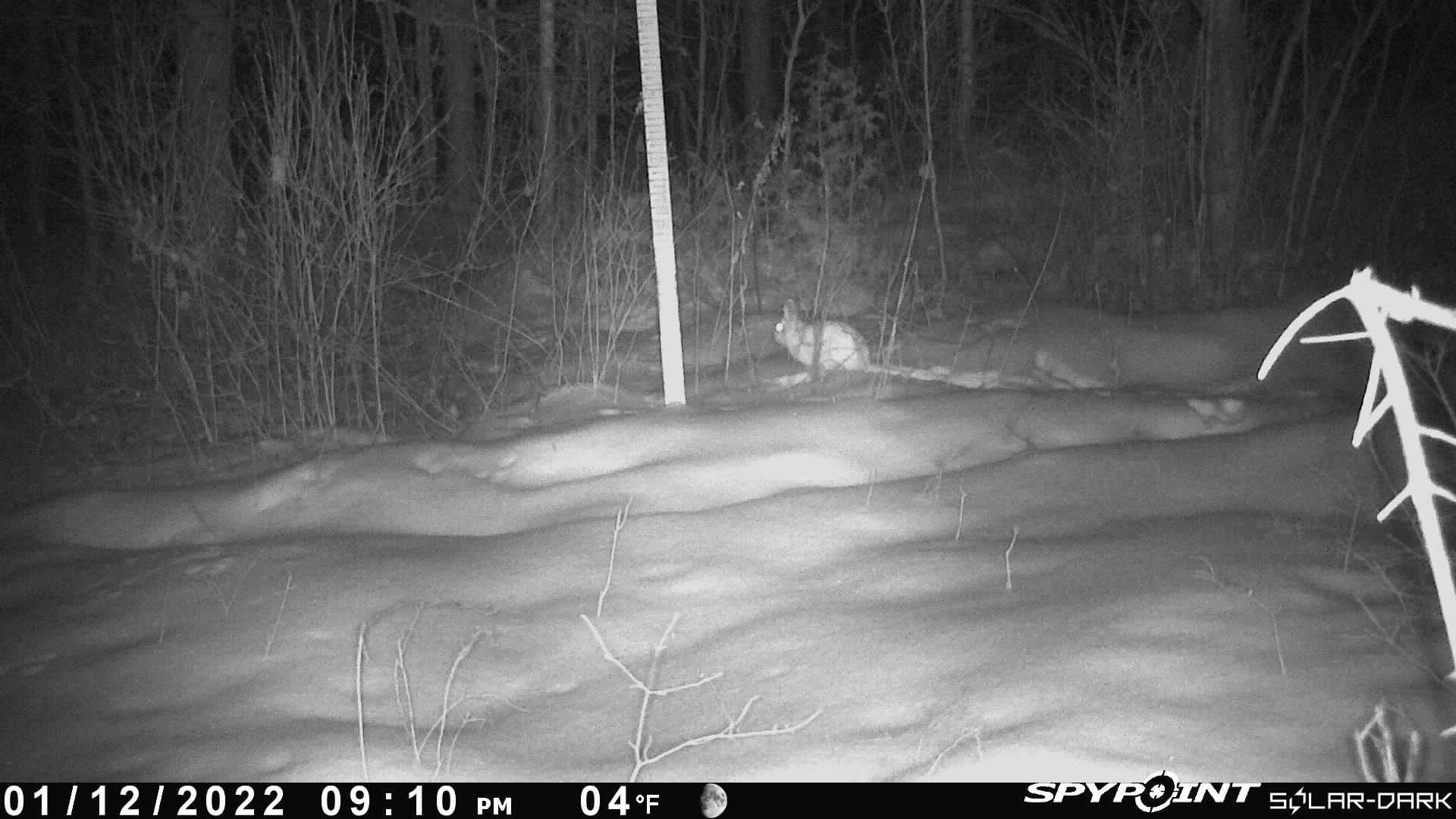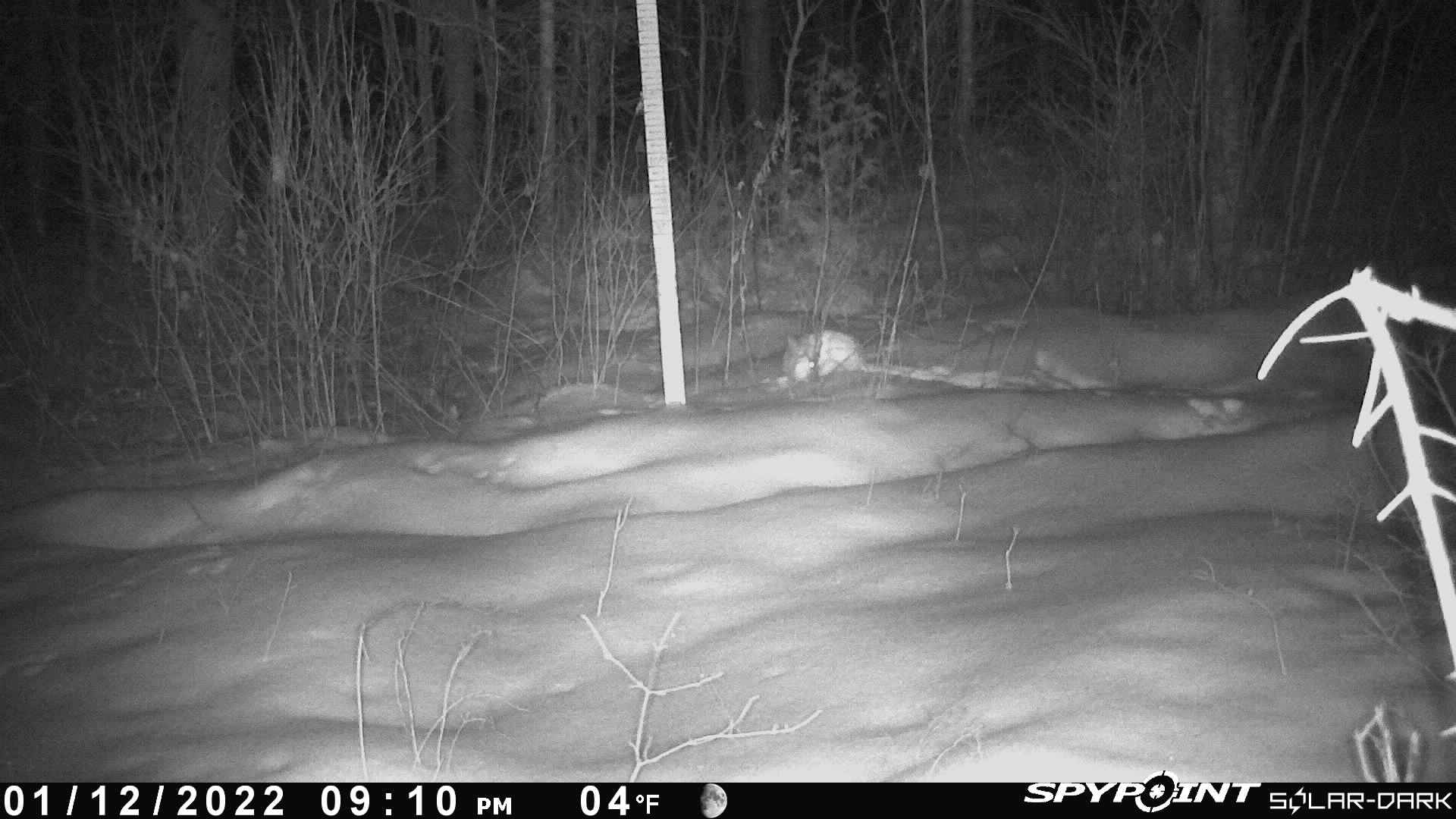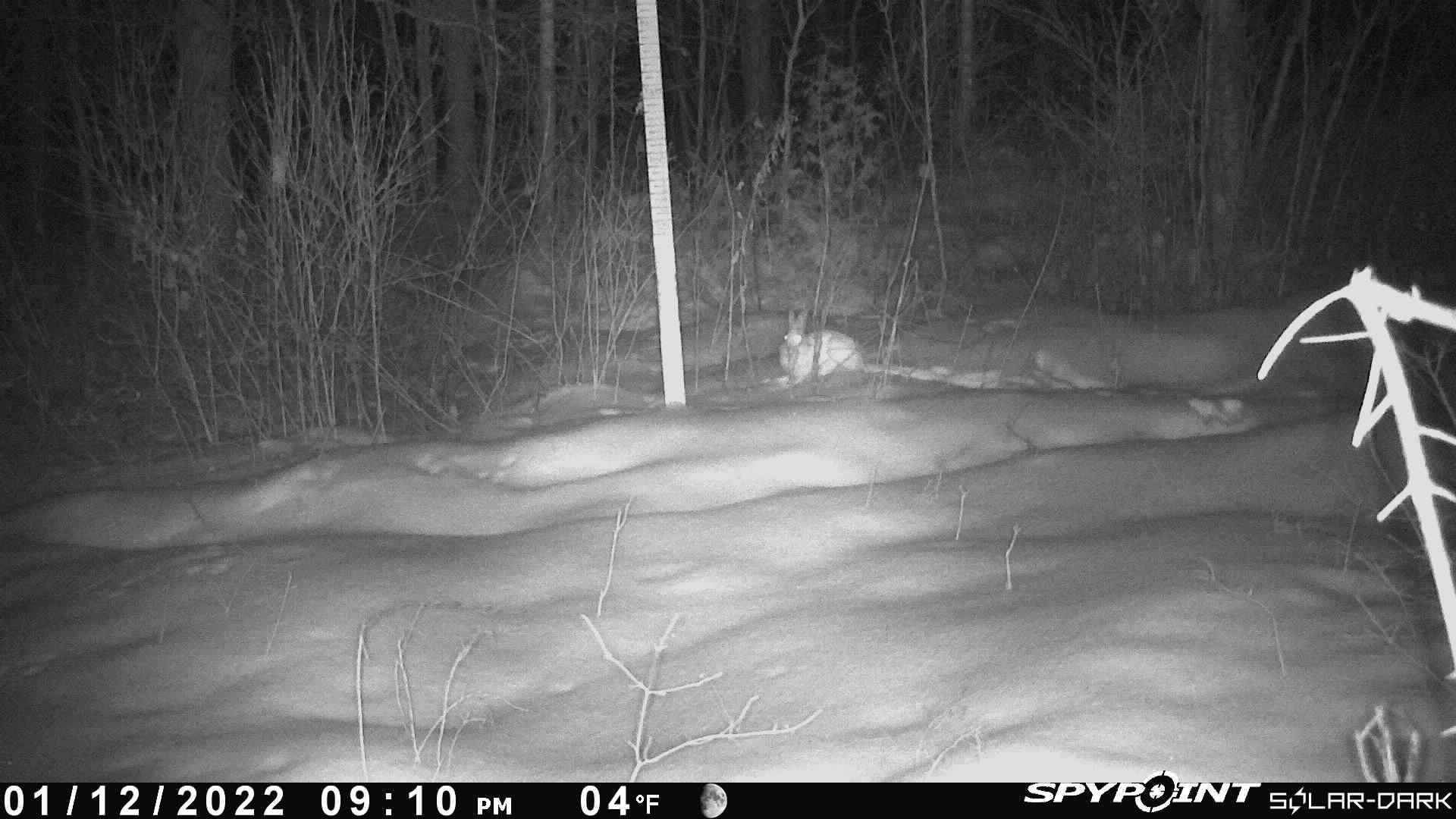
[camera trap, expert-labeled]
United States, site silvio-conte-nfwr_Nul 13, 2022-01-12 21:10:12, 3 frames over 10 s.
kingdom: Animalia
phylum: Chordata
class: Mammalia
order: Lagomorpha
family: Leporidae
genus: Lepus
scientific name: Lepus americanus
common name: snowshoe hare